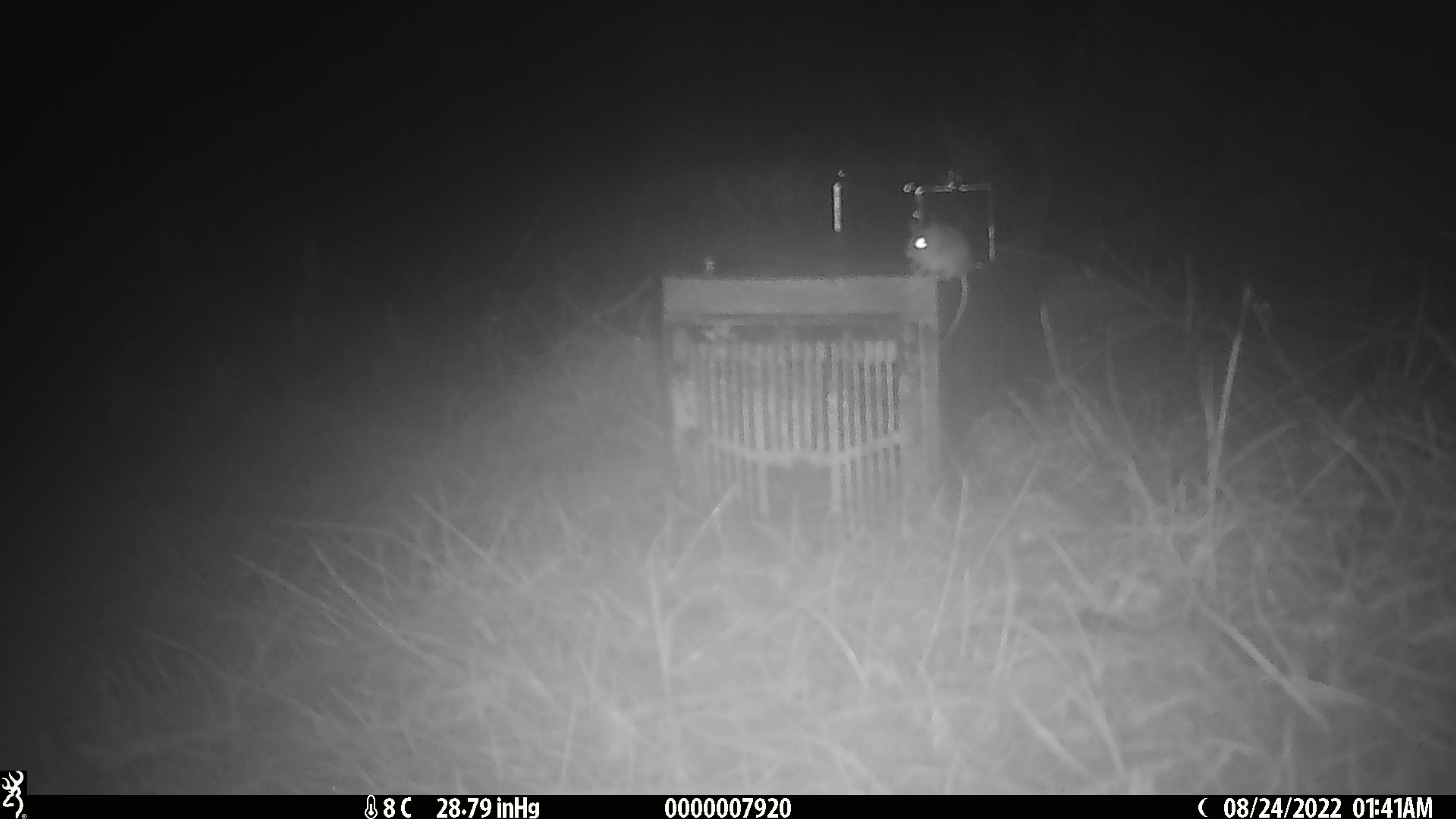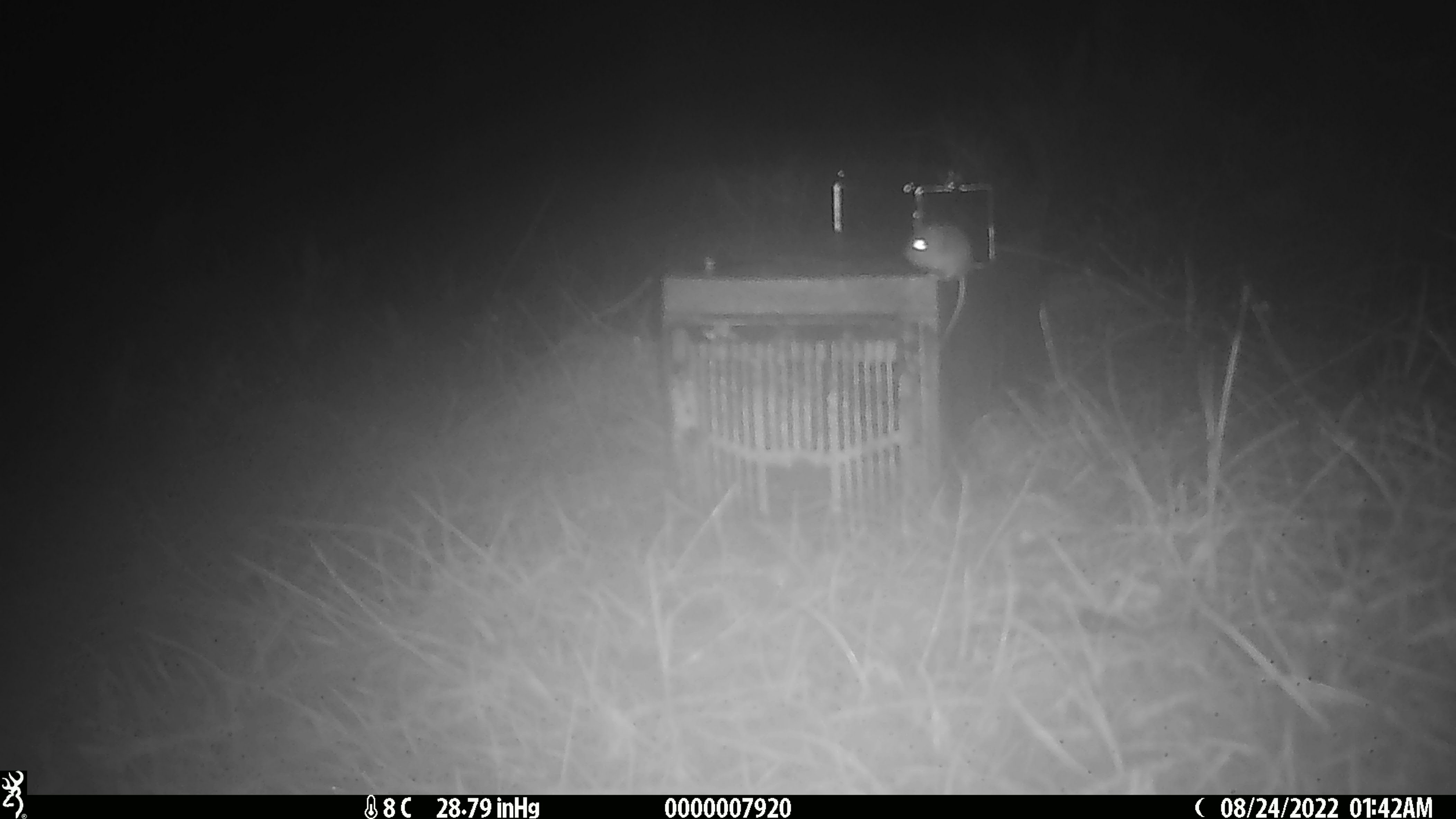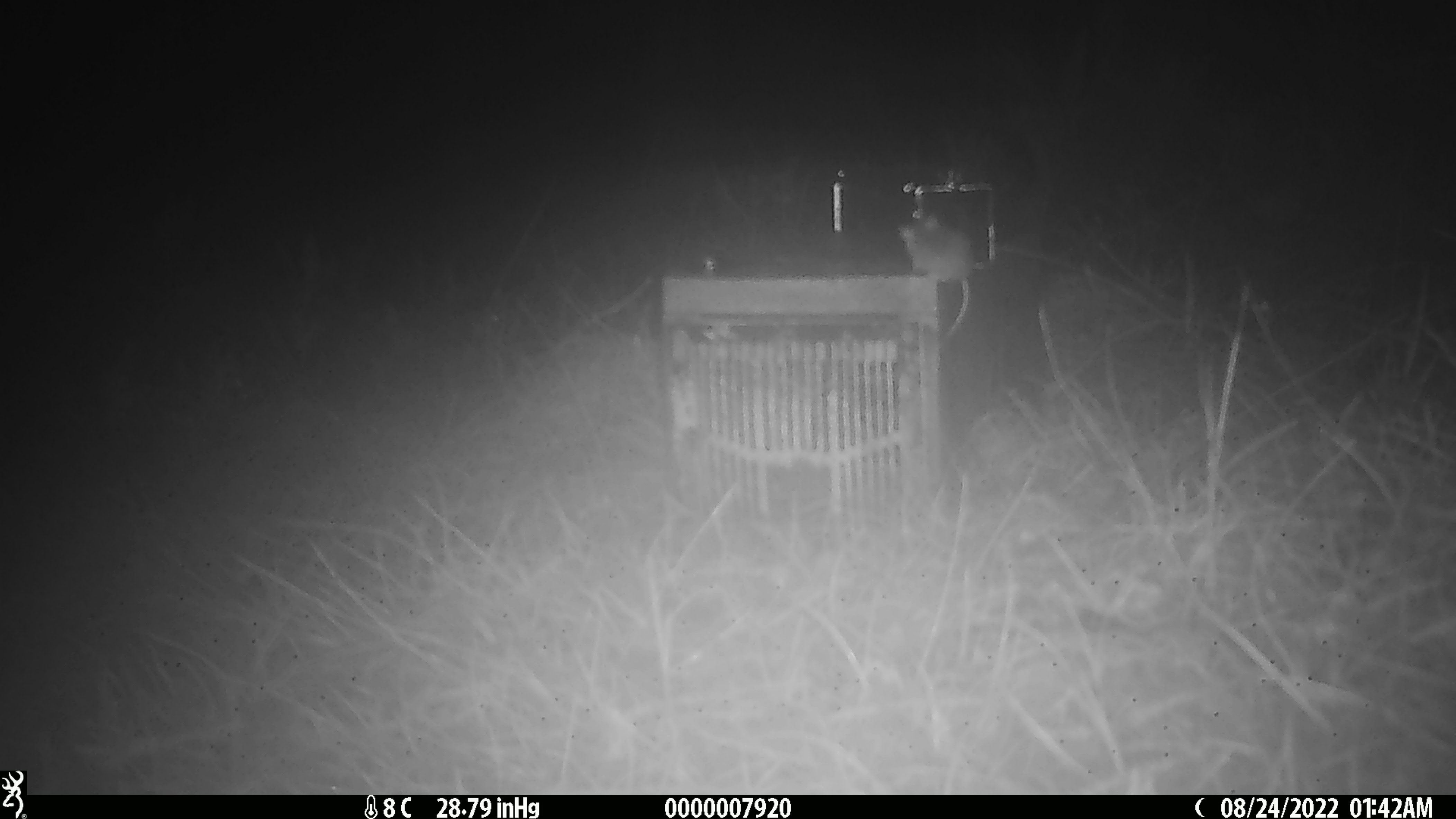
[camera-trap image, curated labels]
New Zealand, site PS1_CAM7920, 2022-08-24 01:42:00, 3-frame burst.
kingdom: Animalia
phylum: Chordata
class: Mammalia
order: Rodentia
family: Muridae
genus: Mus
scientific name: Mus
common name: mouse